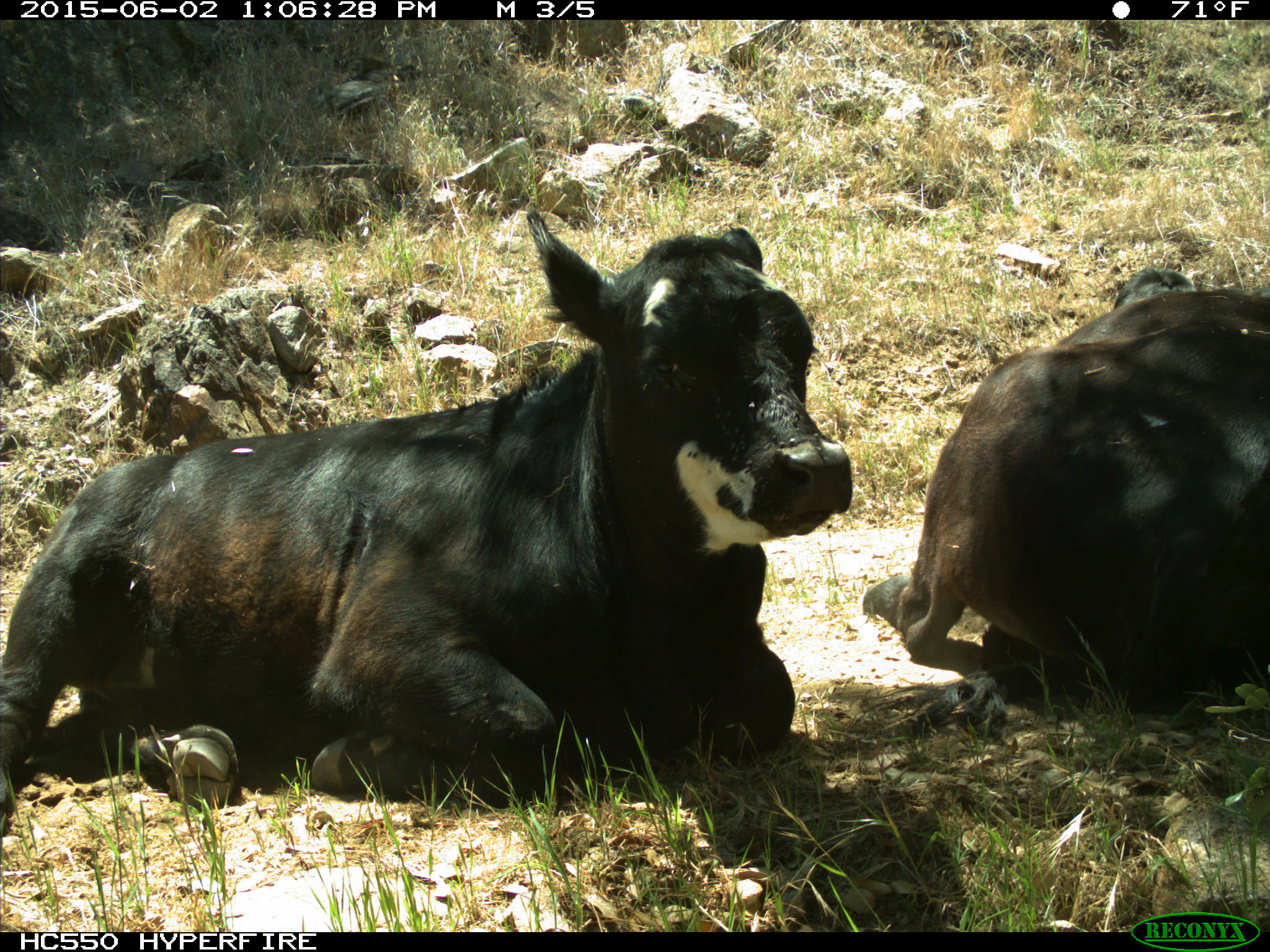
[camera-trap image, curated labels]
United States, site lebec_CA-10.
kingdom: Animalia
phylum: Chordata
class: Mammalia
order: Artiodactyla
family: Bovidae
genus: Bos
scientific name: Bos taurus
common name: domestic cow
Bos taurus (domestic cow).